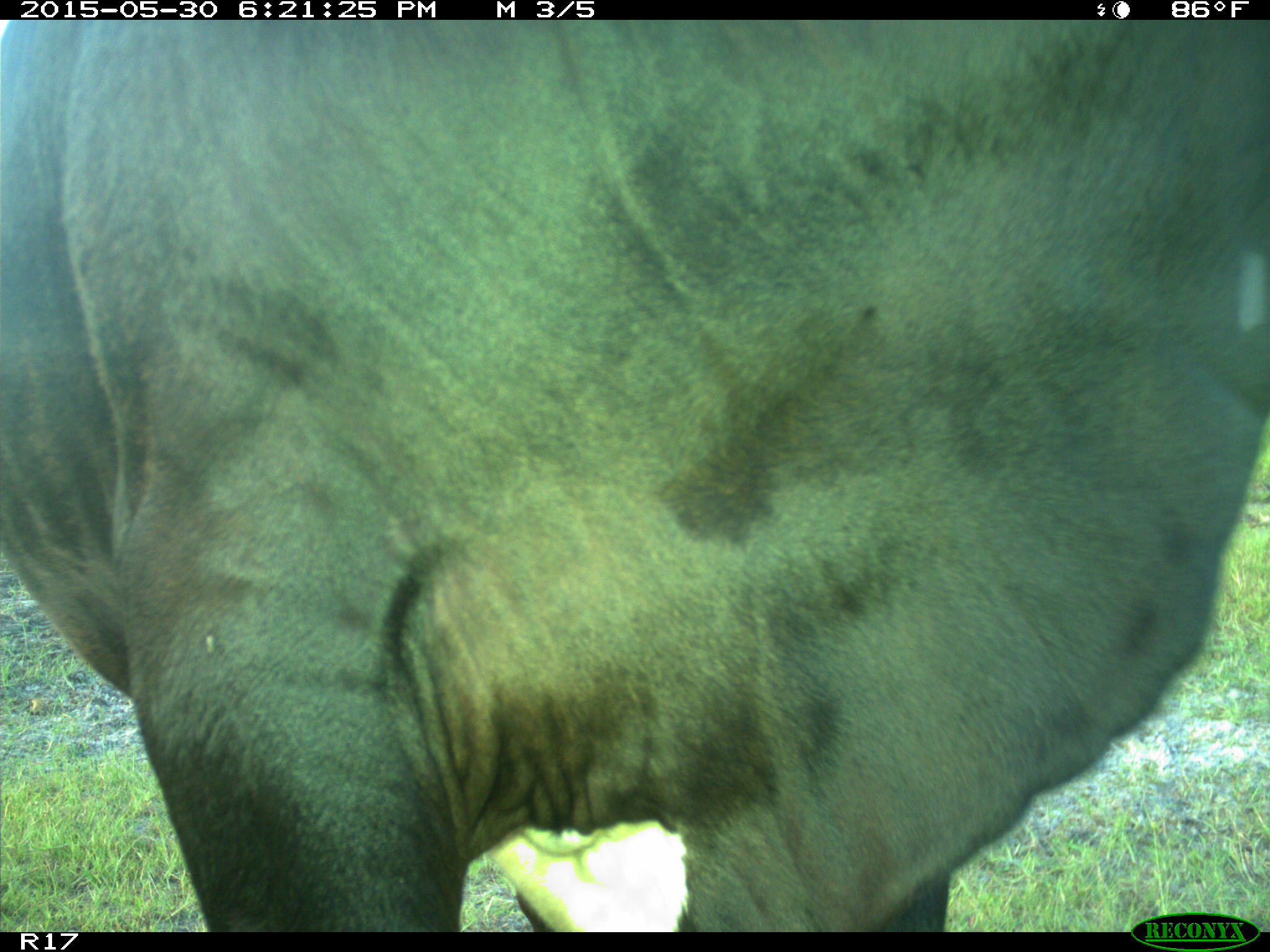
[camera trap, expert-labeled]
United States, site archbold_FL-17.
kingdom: Animalia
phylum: Chordata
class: Mammalia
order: Artiodactyla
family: Bovidae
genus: Bos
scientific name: Bos taurus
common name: domestic cow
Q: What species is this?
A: Bos taurus (domestic cow).